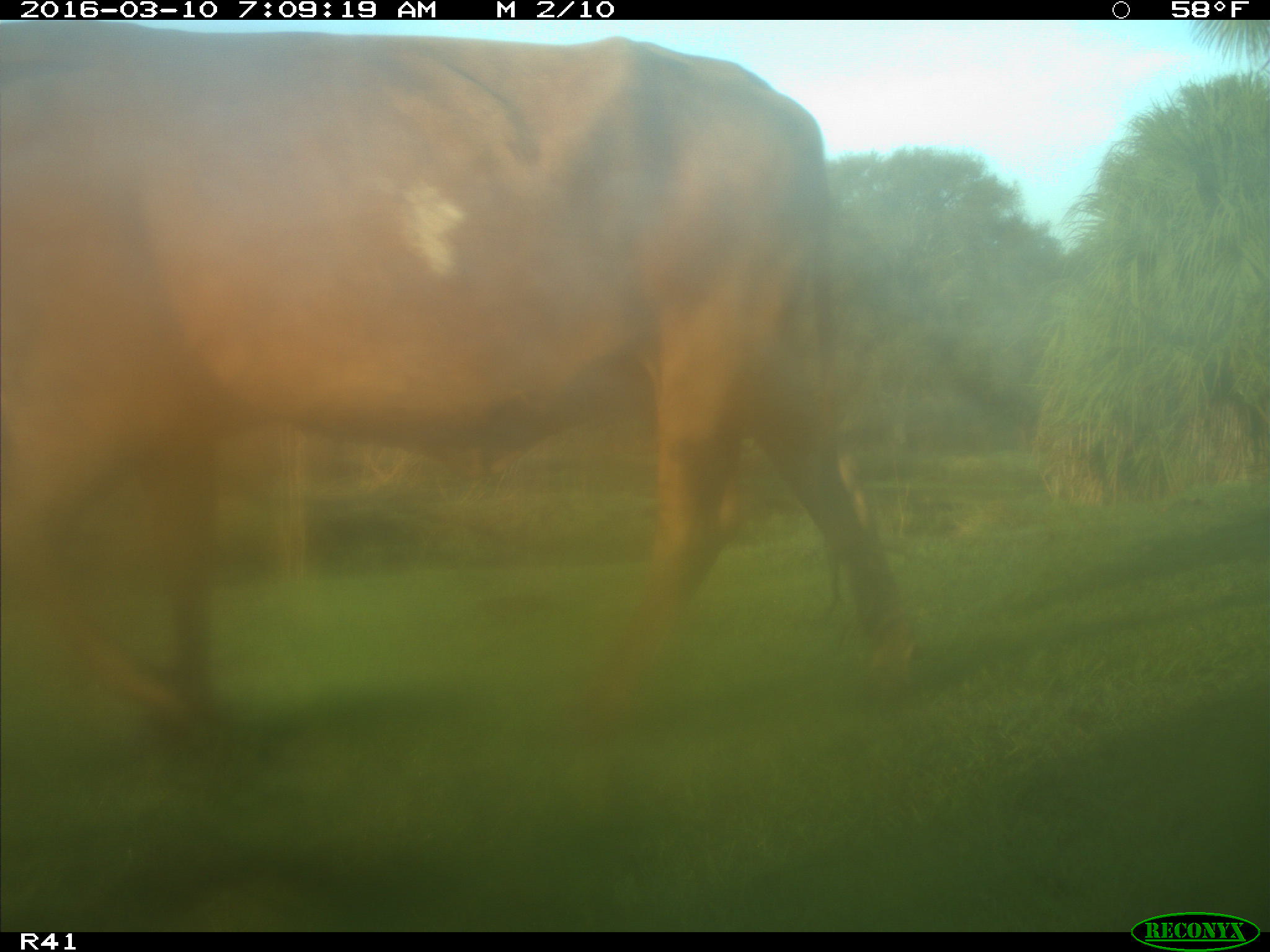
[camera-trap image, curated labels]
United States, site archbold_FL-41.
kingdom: Animalia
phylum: Chordata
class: Mammalia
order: Artiodactyla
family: Bovidae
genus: Bos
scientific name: Bos taurus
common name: domestic cow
Bos taurus (domestic cow).